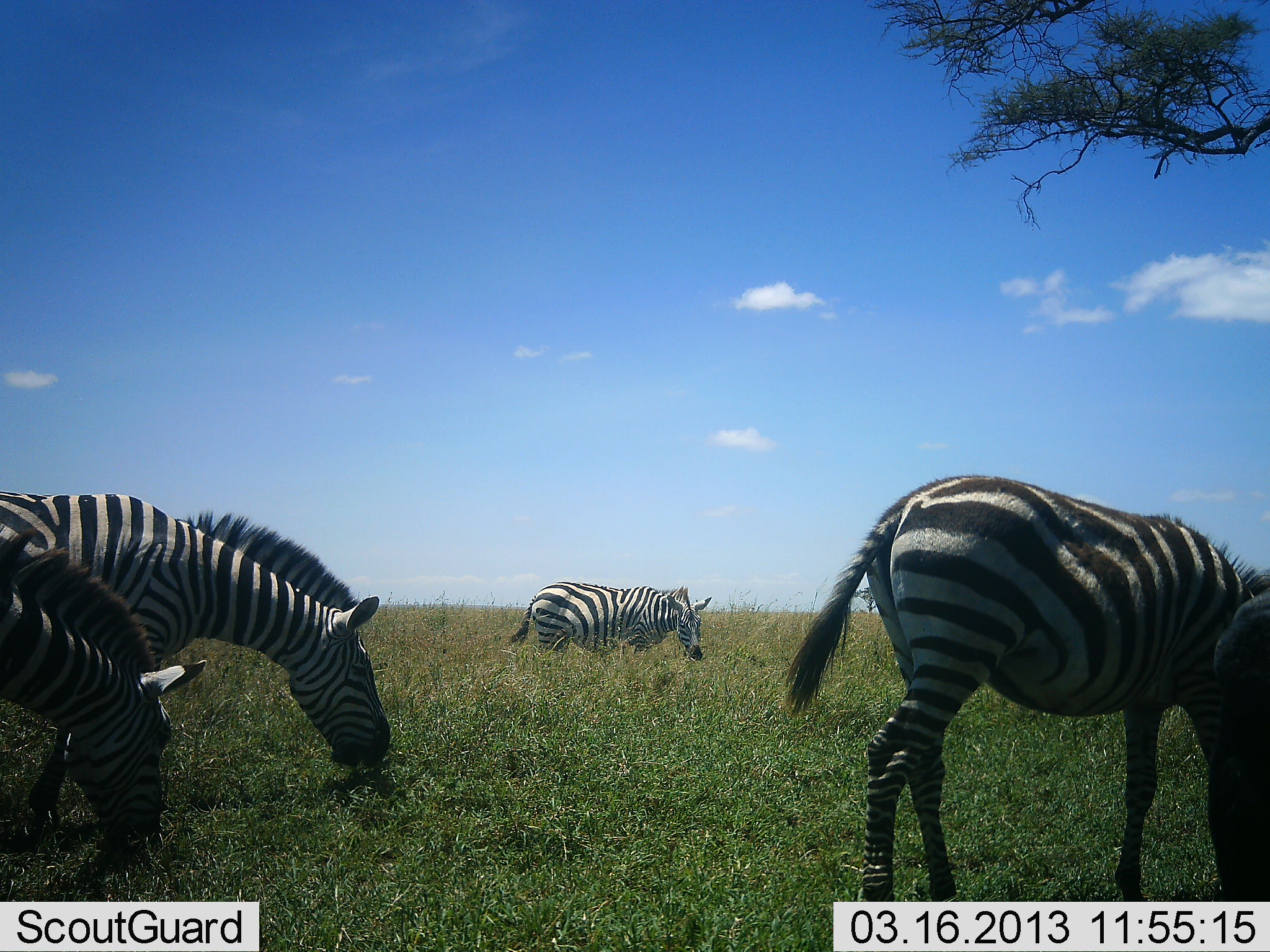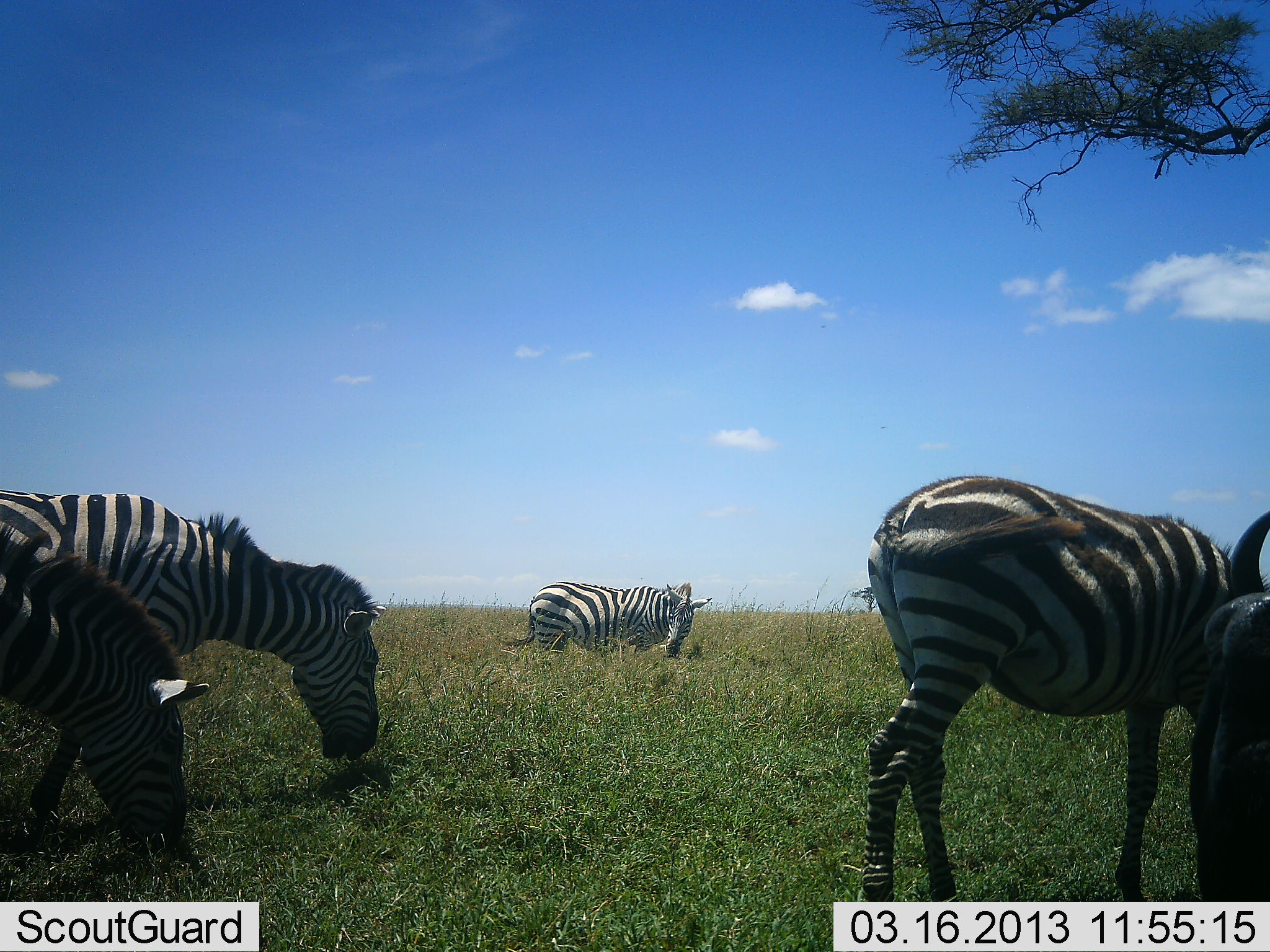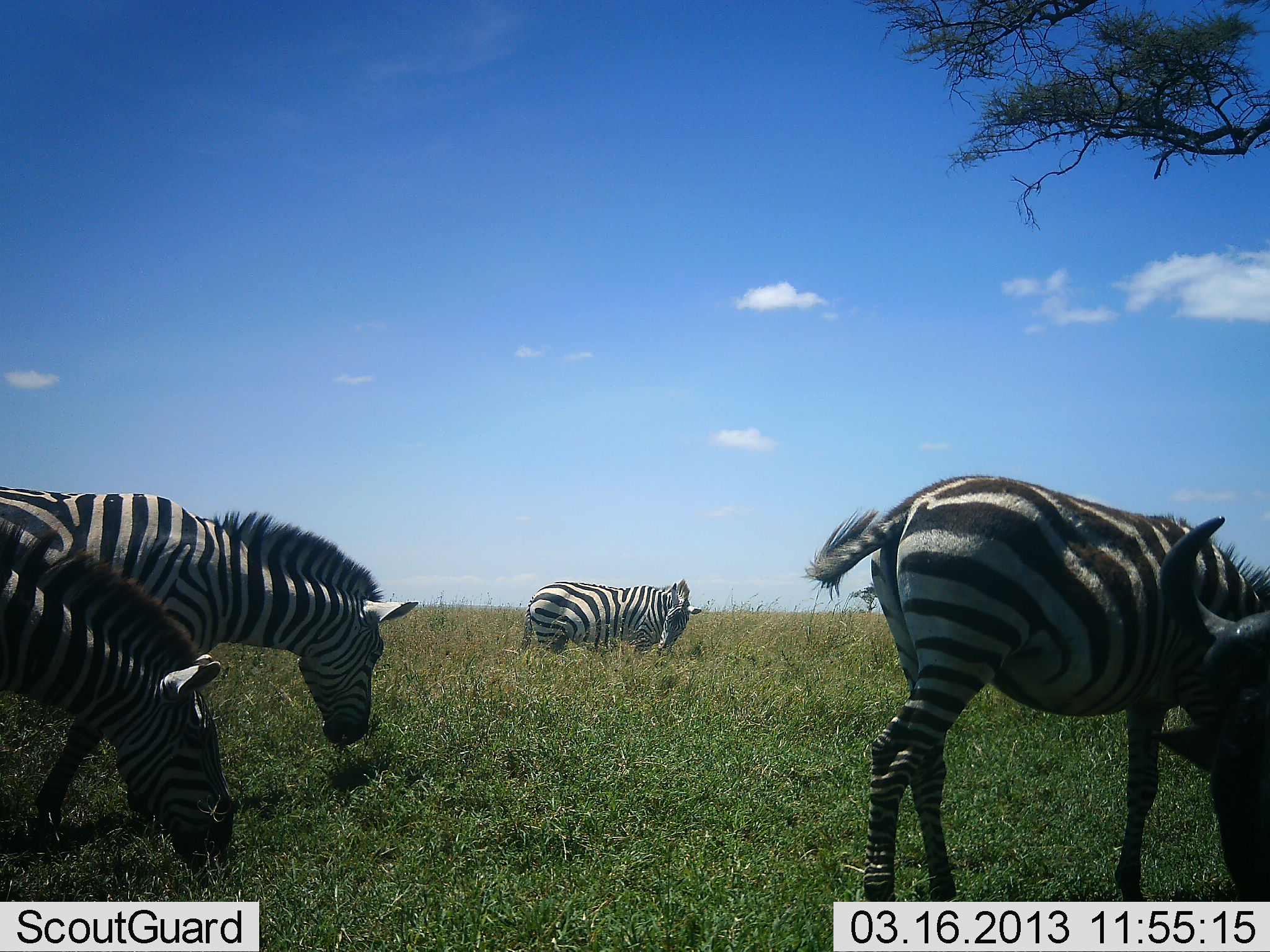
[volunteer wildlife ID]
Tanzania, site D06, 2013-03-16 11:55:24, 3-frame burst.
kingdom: Animalia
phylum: Chordata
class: Mammalia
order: Artiodactyla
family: Bovidae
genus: Connochaetes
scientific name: Connochaetes taurinus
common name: blue wildebeest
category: wildebeest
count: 1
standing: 44%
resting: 0%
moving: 0%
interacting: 0%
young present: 0%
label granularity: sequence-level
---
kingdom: Animalia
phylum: Chordata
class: Mammalia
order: Perissodactyla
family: Equidae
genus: Equus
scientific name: Equus quagga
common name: plains zebra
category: zebra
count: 4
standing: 28%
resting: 0%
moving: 0%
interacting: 0%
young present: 0%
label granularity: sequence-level